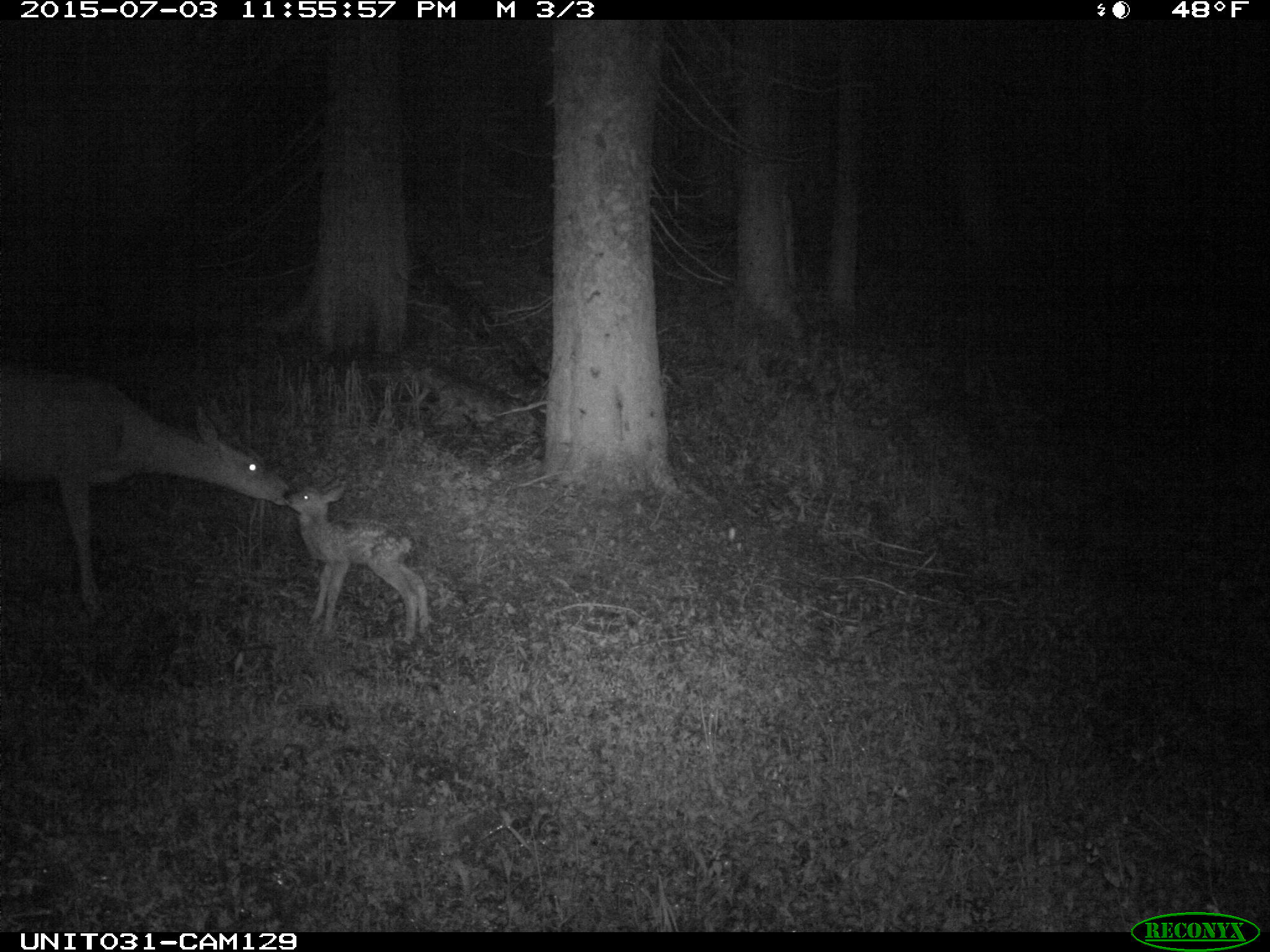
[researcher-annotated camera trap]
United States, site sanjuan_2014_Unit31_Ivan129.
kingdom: Animalia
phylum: Chordata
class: Mammalia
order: Artiodactyla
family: Cervidae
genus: Odocoileus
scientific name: Odocoileus hemionus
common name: mule deer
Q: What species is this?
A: Odocoileus hemionus (mule deer).